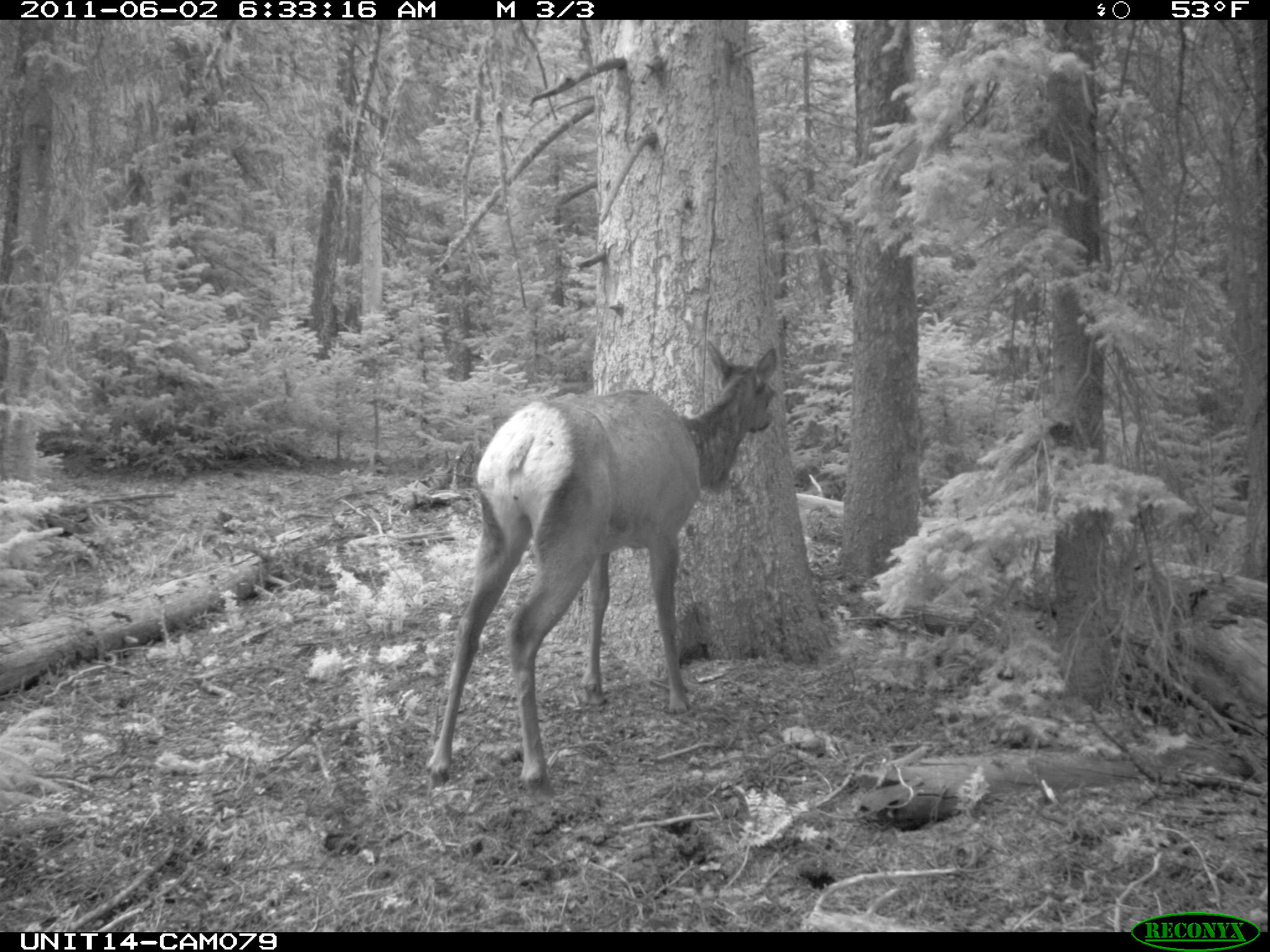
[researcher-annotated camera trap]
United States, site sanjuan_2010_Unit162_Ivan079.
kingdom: Animalia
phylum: Chordata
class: Mammalia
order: Artiodactyla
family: Cervidae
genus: Cervus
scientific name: Cervus elaphus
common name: red deer